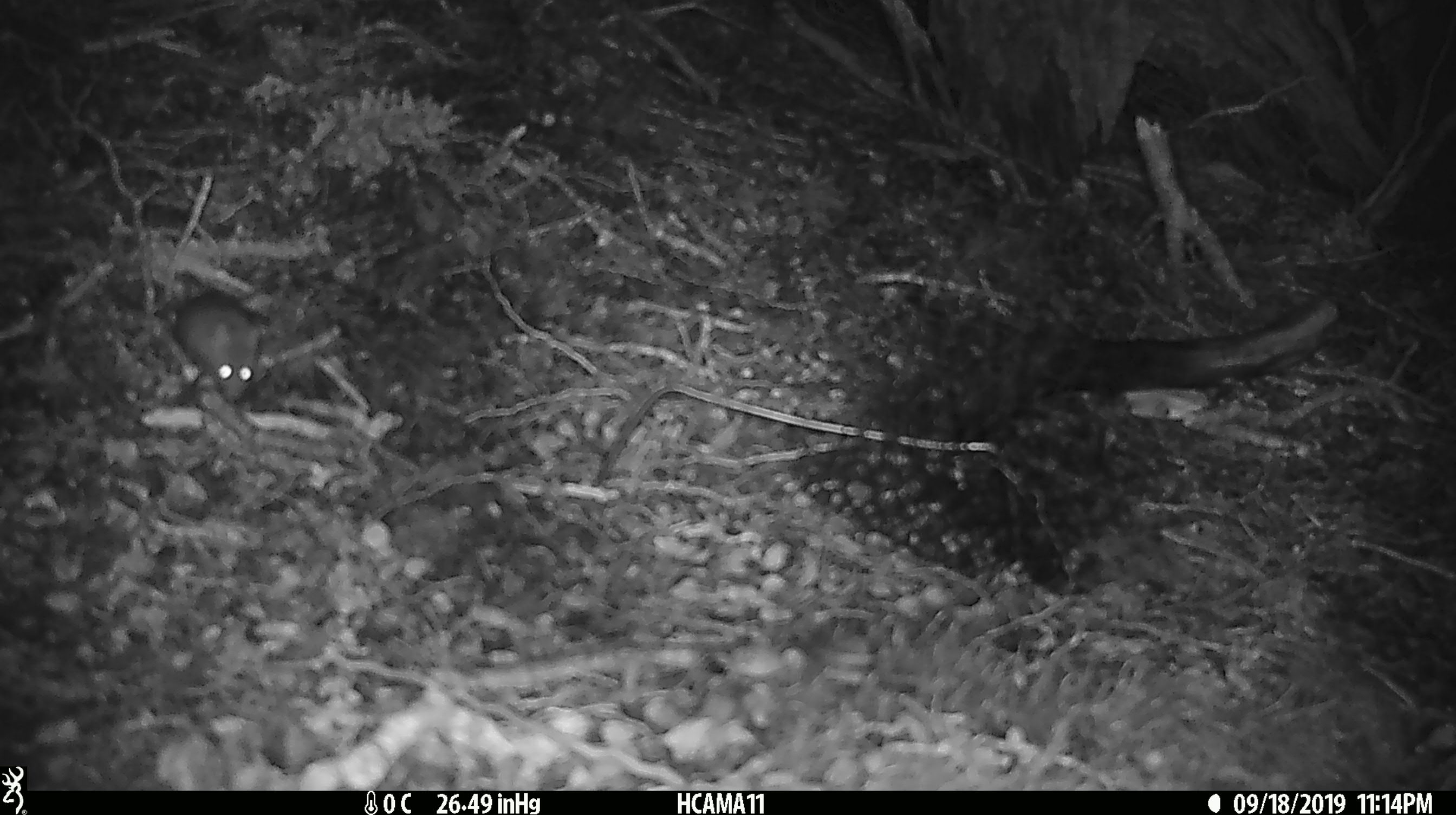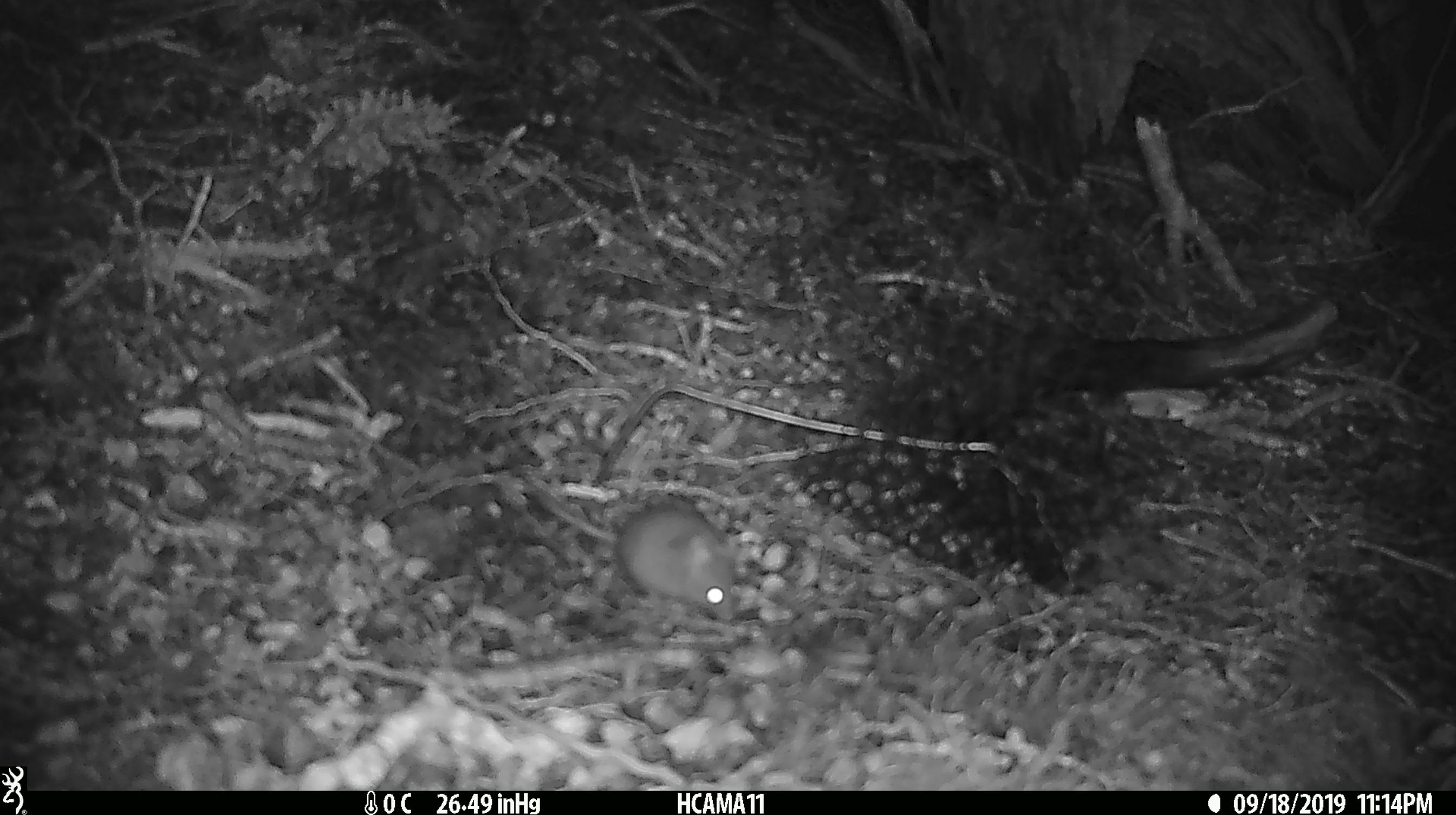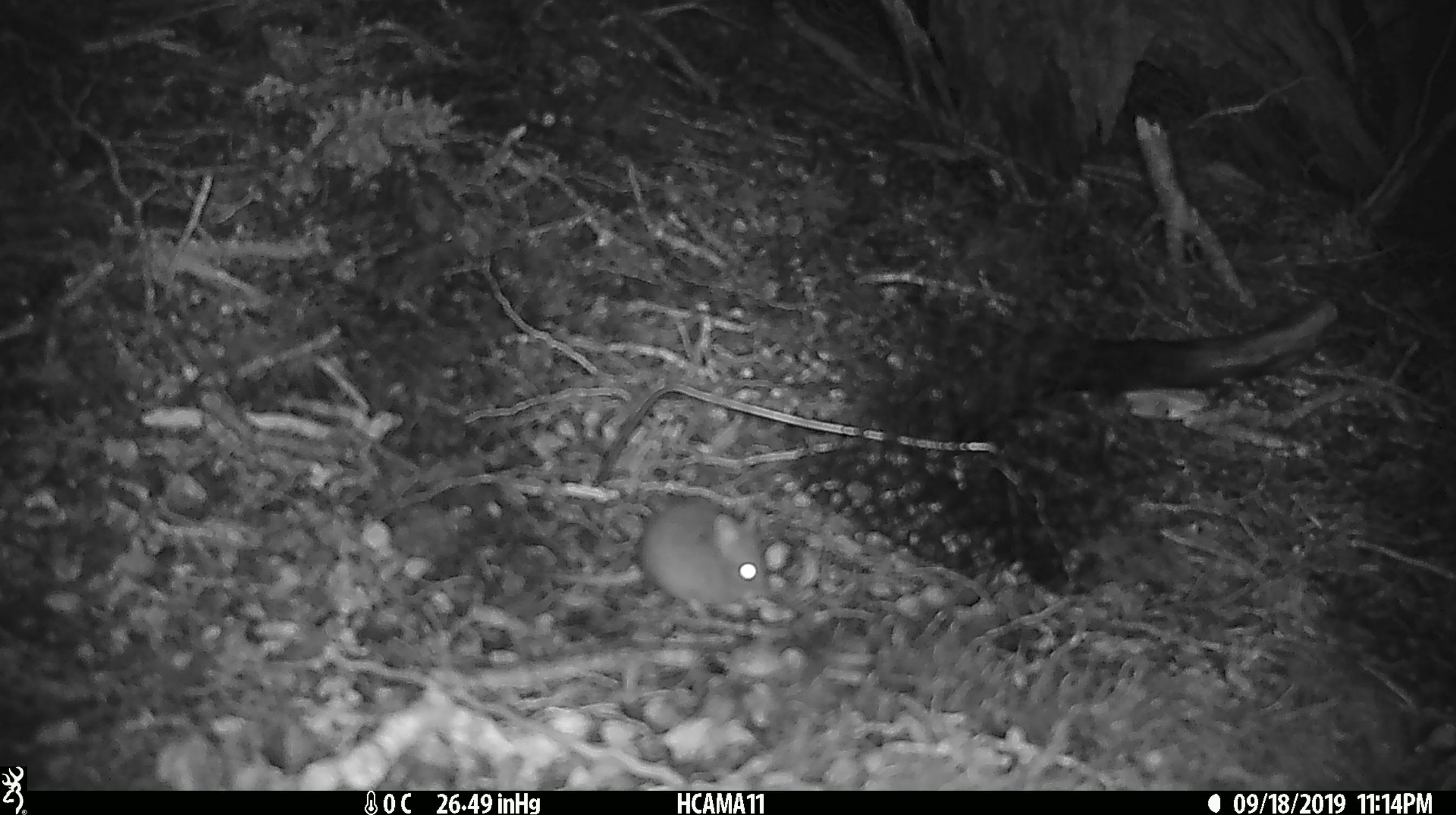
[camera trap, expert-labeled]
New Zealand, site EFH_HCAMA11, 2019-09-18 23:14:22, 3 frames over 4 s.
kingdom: Animalia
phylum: Chordata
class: Mammalia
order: Rodentia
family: Muridae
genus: Mus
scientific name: Mus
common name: mouse